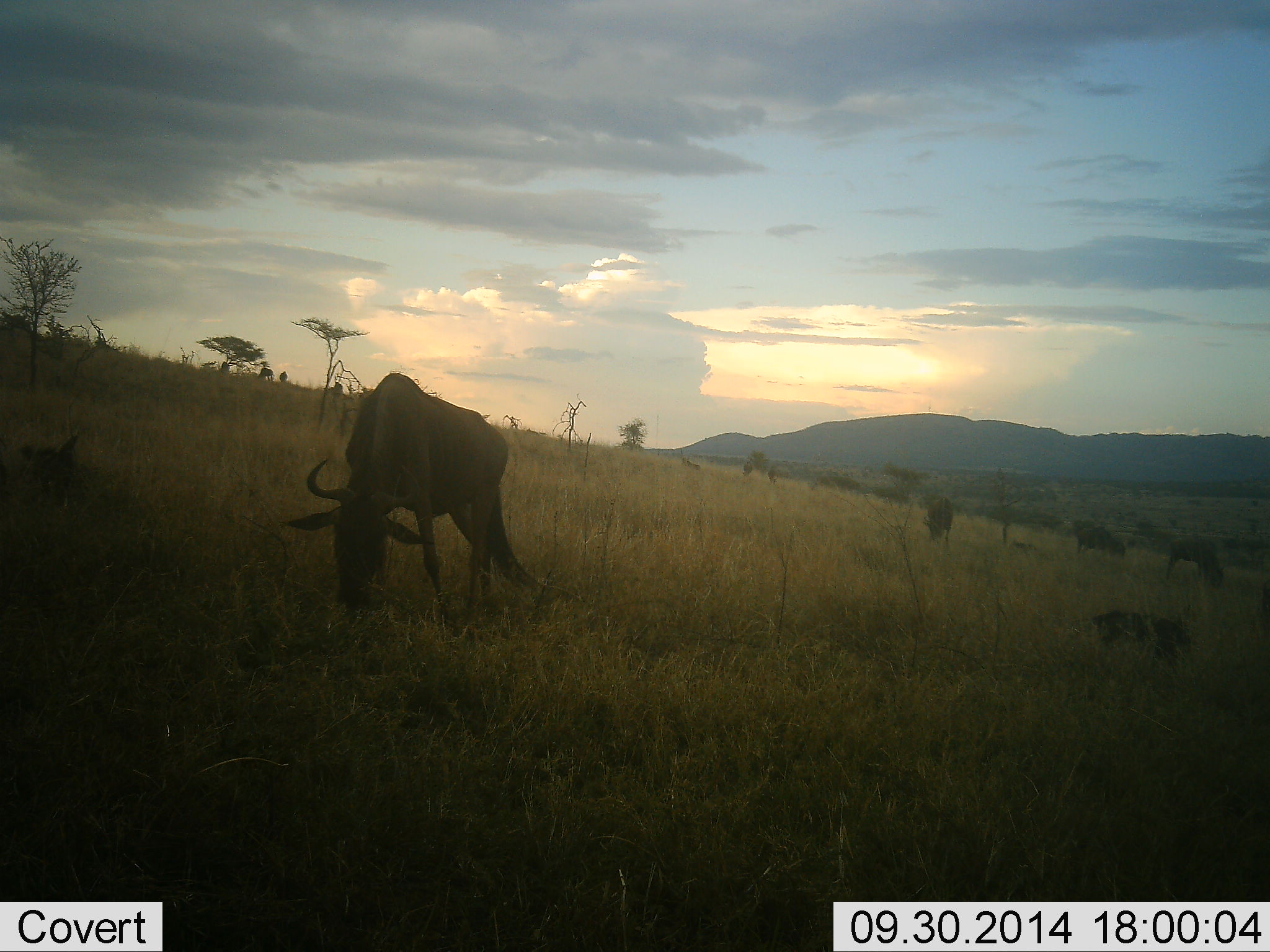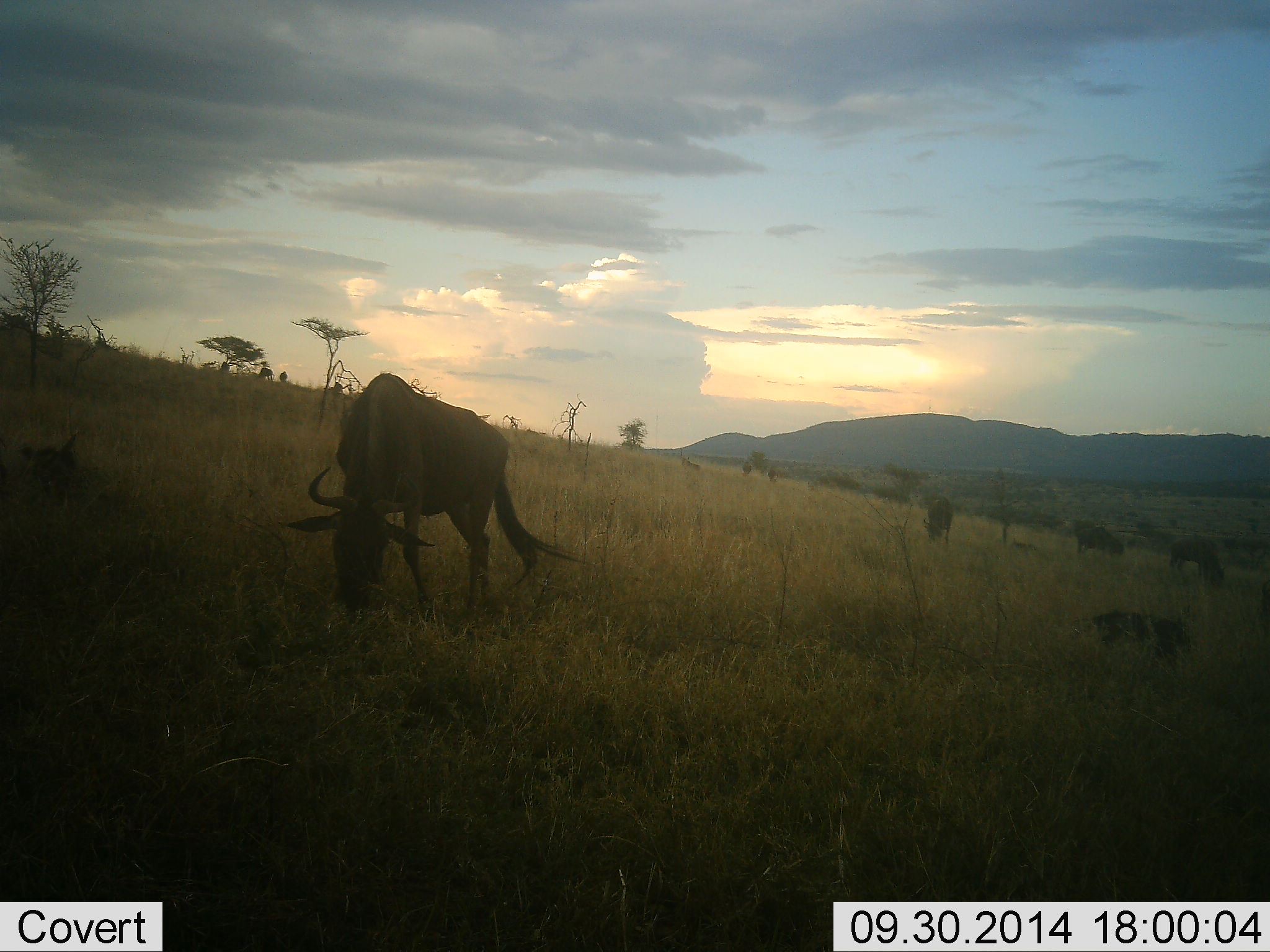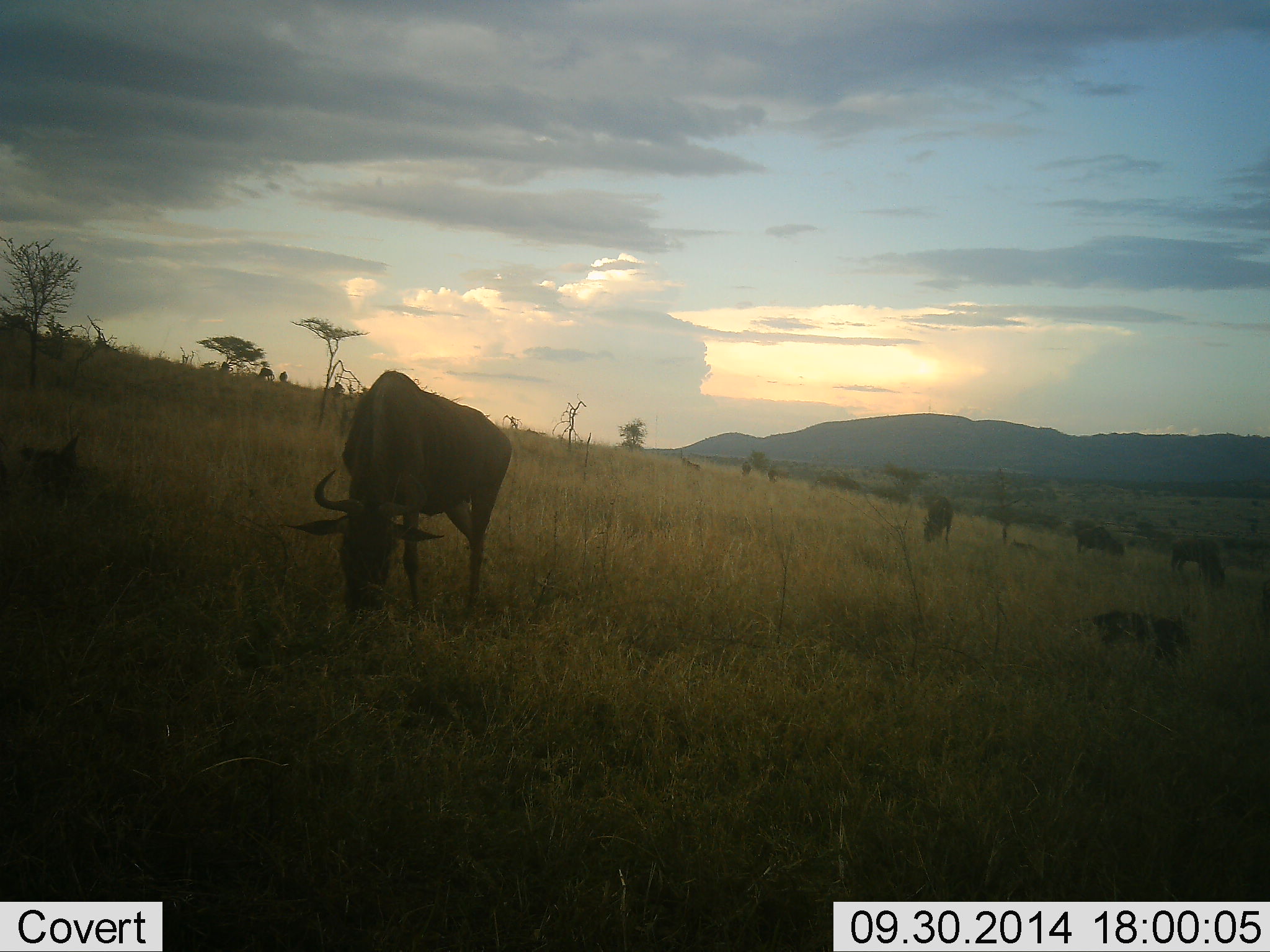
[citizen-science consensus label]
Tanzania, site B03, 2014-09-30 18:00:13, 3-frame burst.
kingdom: Animalia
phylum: Chordata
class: Mammalia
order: Artiodactyla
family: Bovidae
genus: Connochaetes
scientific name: Connochaetes taurinus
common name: blue wildebeest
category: wildebeest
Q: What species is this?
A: Wildebeest (blue wildebeest) (Connochaetes taurinus).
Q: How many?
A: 4.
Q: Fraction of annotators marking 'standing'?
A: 50%.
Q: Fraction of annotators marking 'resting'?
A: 20%.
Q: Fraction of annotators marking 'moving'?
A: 0%.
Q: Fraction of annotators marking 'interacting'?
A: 0%.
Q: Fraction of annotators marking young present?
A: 0%.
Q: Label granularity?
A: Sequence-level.